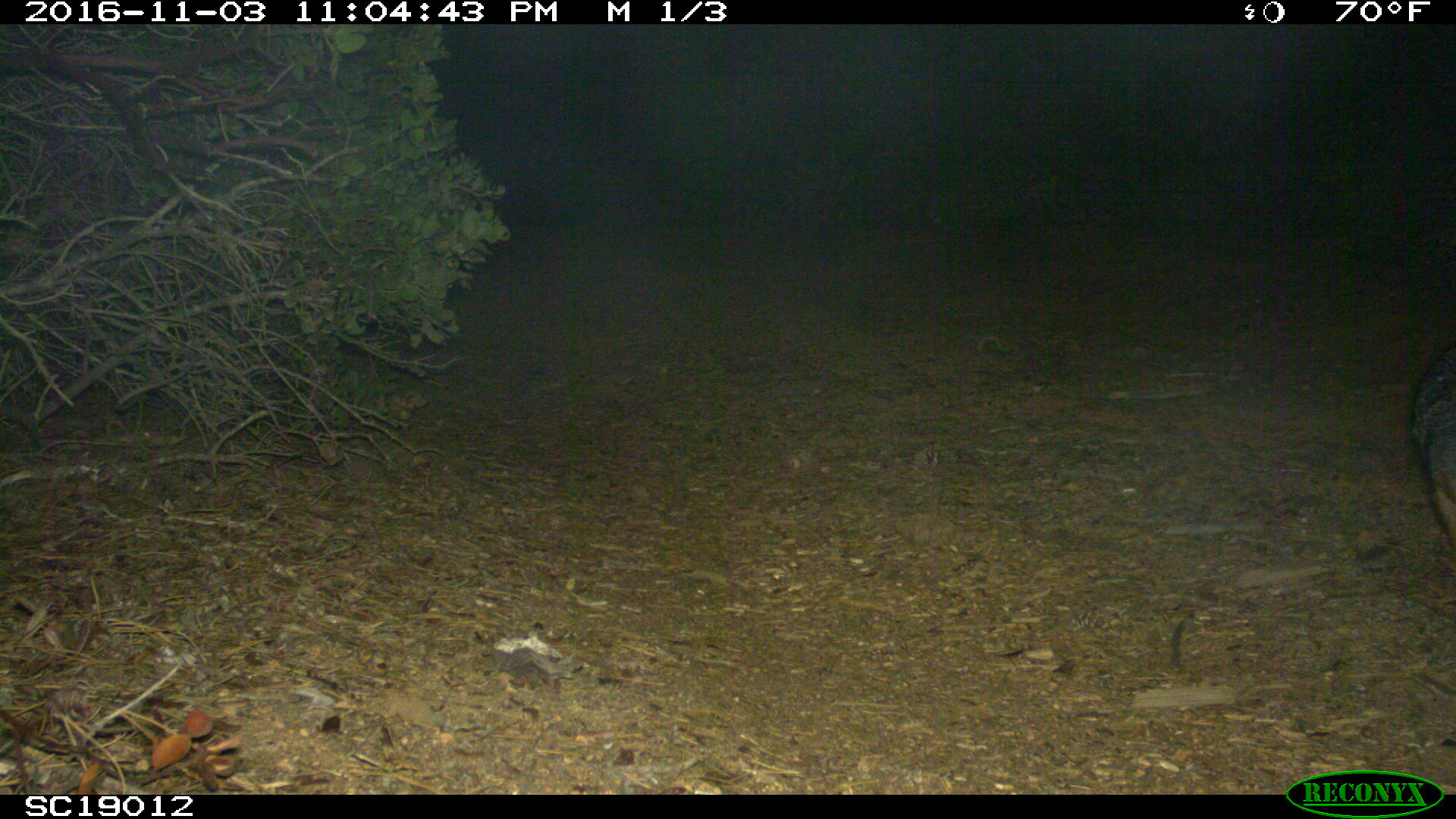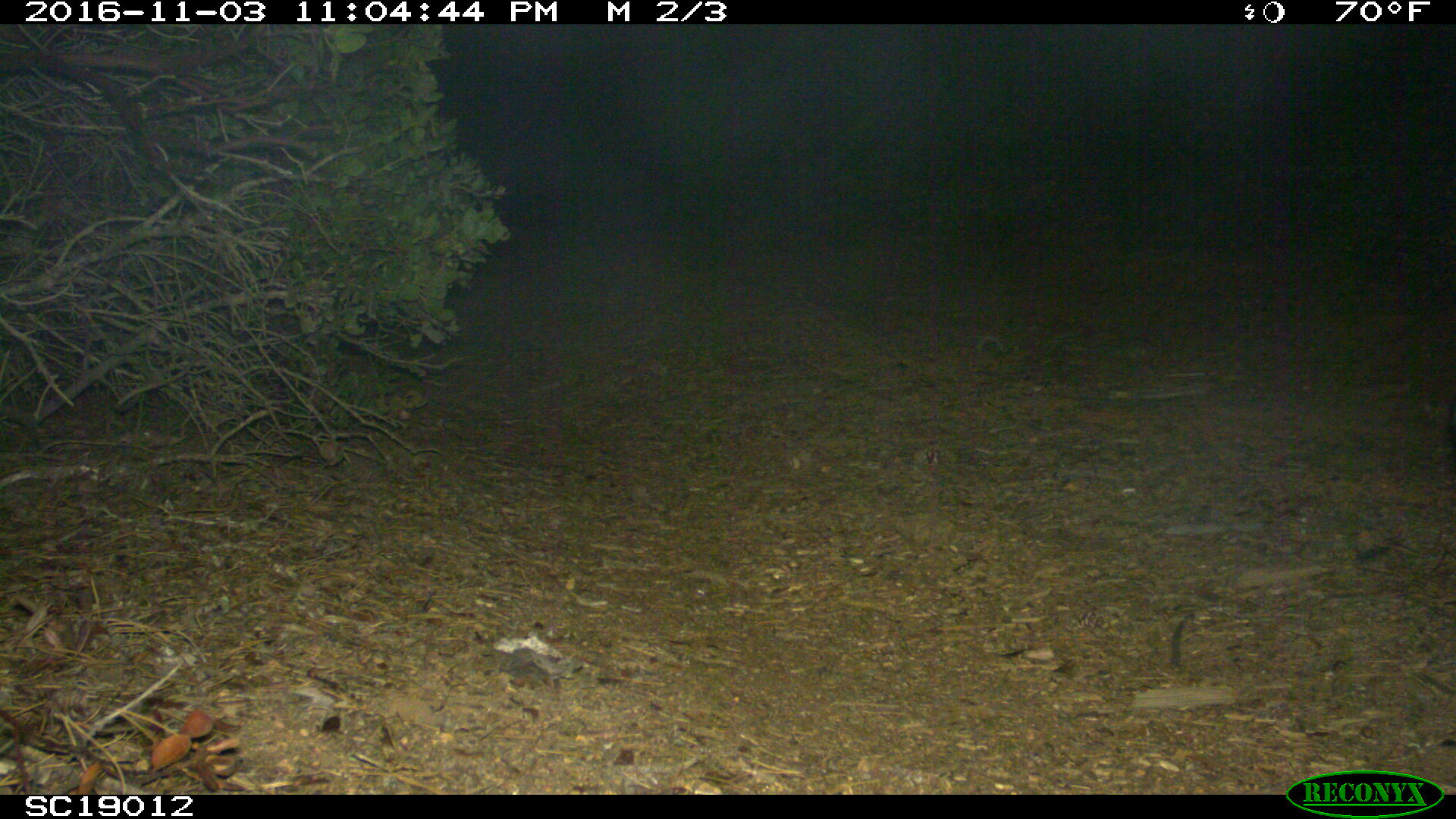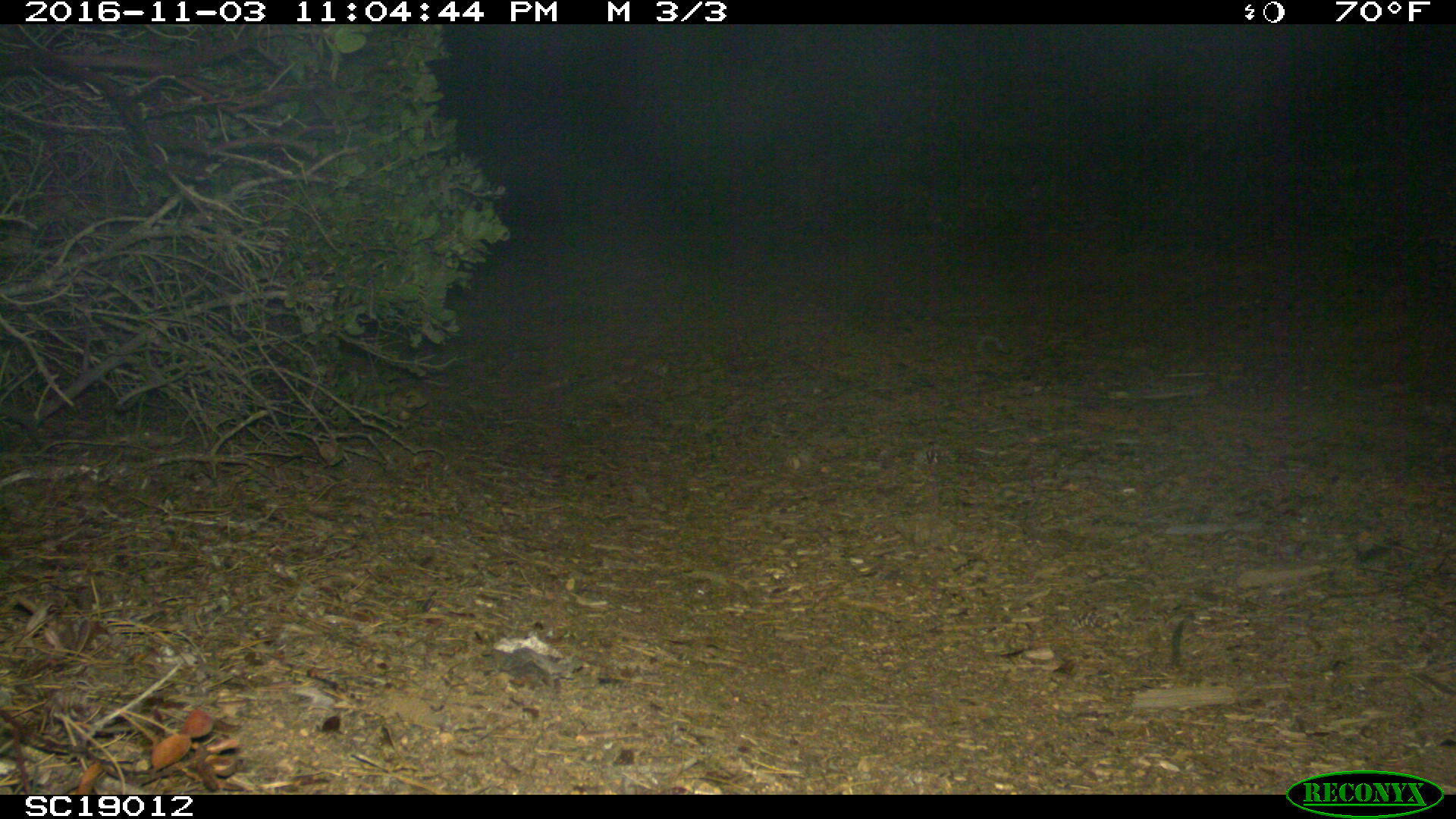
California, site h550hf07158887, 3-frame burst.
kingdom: Animalia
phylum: Chordata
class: Mammalia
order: Carnivora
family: Canidae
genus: Urocyon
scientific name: Urocyon littoralis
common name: island fox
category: fox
Fox (island fox) (Urocyon littoralis).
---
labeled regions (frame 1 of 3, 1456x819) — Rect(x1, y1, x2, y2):
fox: Rect(1410, 345, 1455, 548)